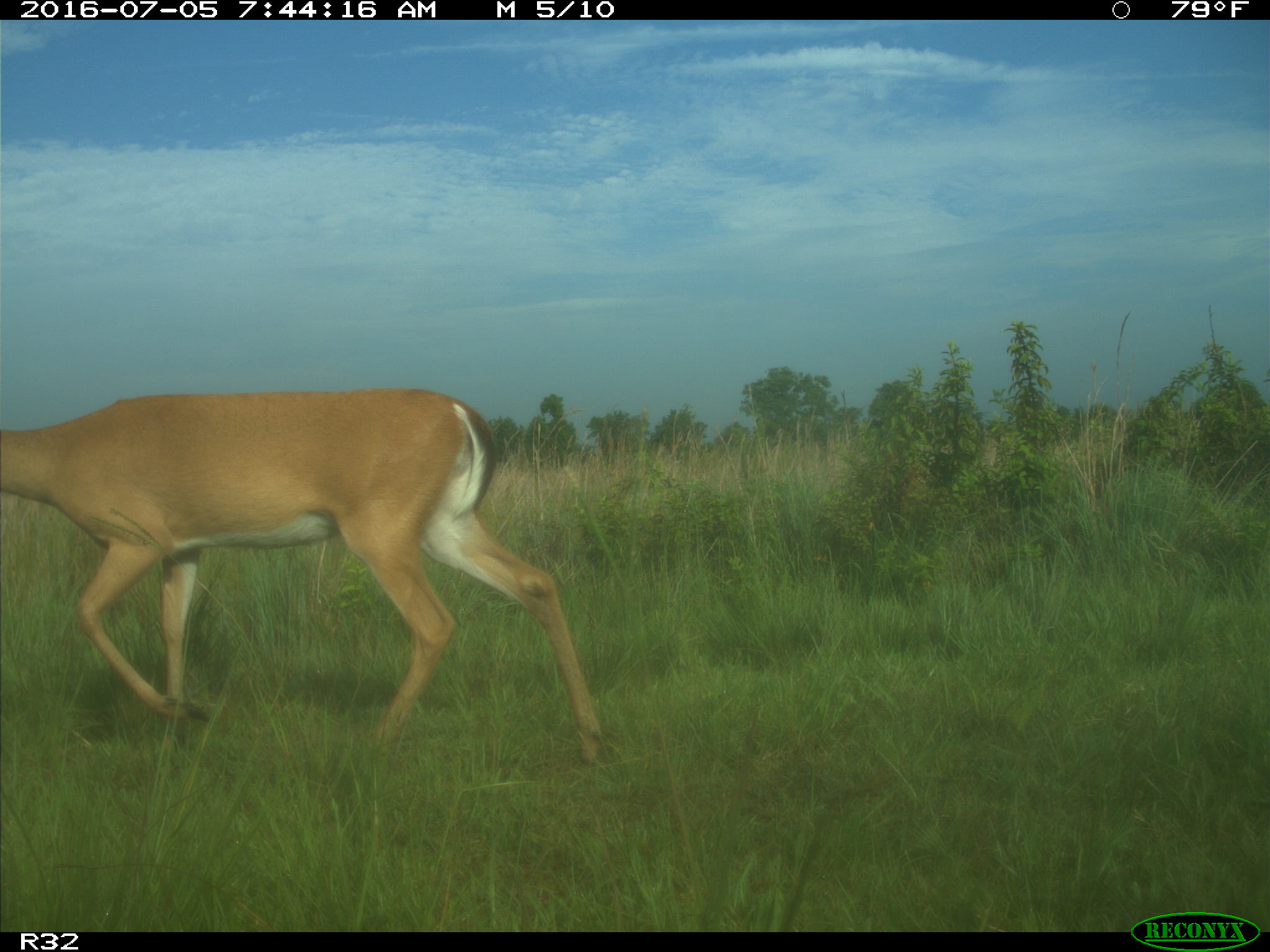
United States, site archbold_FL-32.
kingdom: Animalia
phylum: Chordata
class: Mammalia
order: Artiodactyla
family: Cervidae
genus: Odocoileus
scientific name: Odocoileus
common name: deer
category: unidentified deer